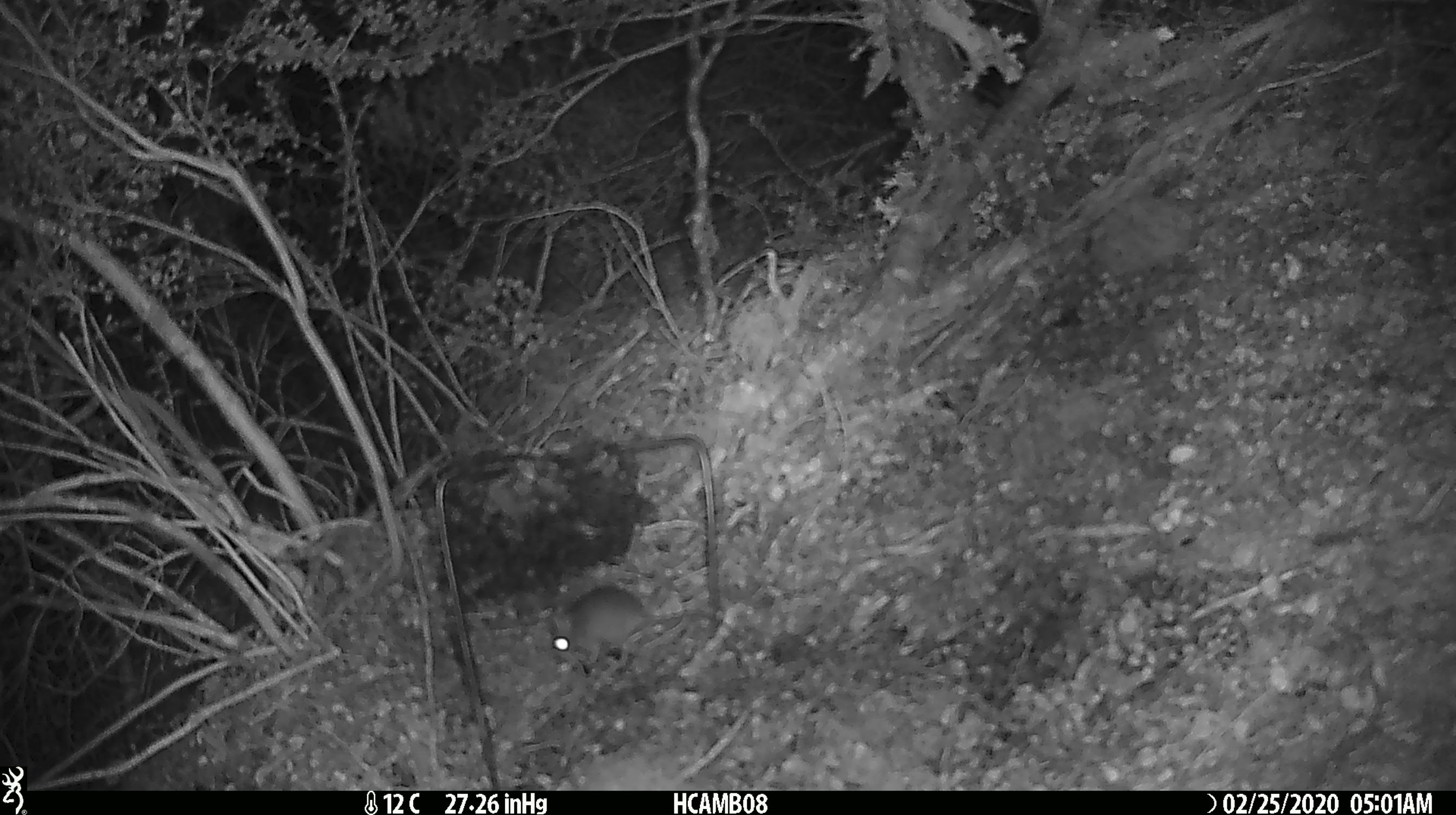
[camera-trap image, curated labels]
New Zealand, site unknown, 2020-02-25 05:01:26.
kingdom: Animalia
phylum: Chordata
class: Mammalia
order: Rodentia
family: Muridae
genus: Mus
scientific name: Mus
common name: mouse